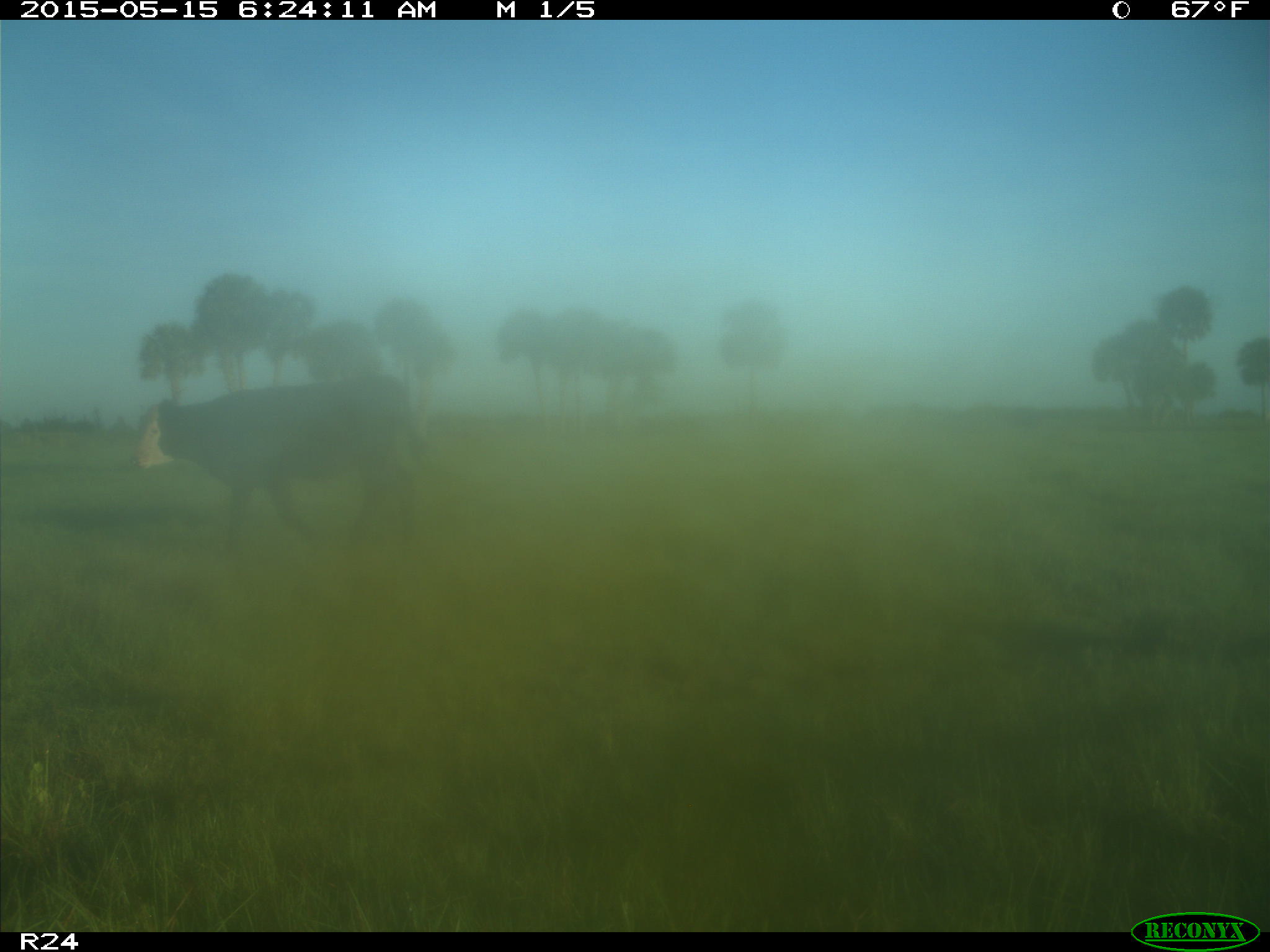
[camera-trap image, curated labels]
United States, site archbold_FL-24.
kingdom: Animalia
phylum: Chordata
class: Mammalia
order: Artiodactyla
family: Bovidae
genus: Bos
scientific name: Bos taurus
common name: domestic cow